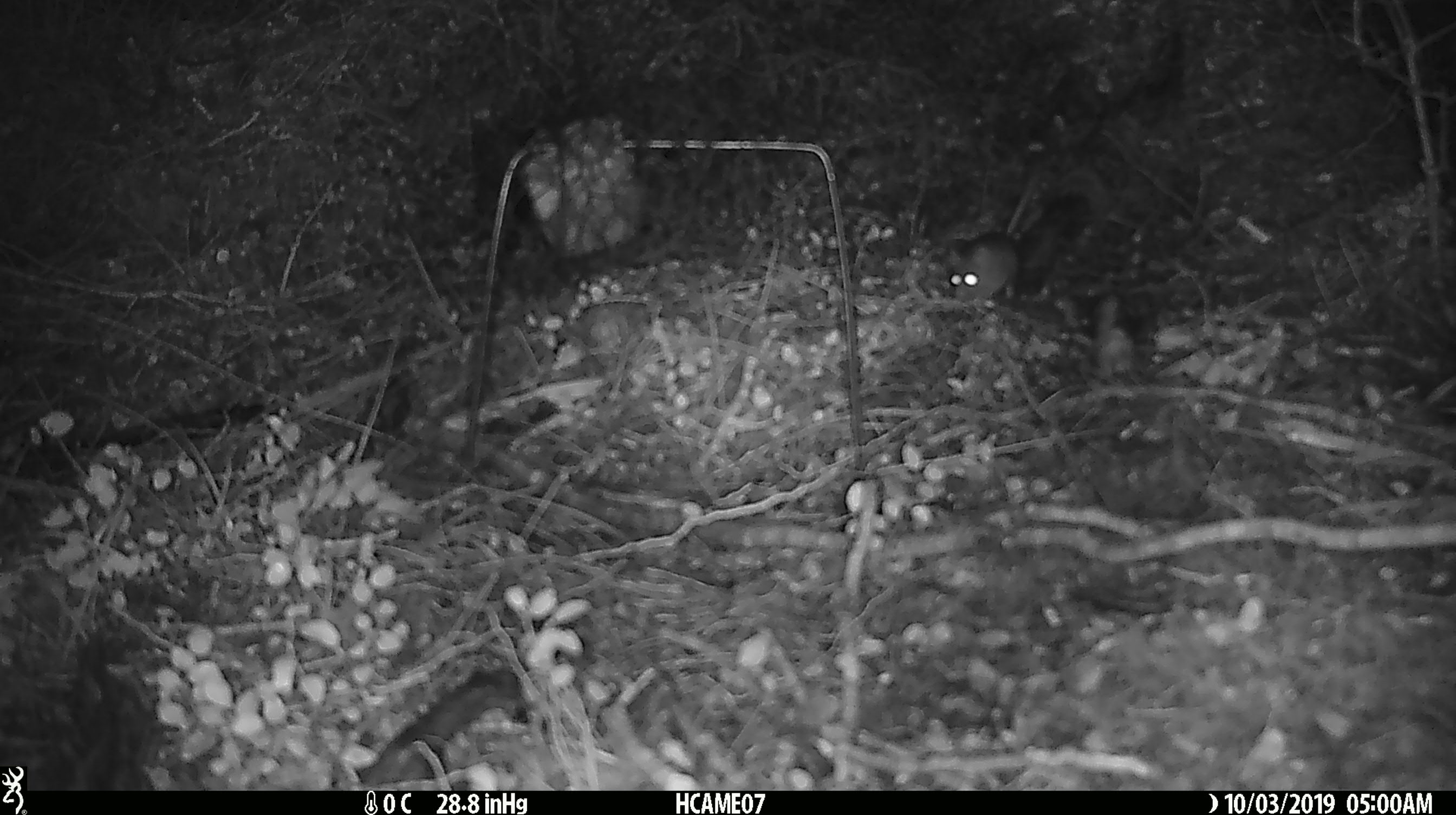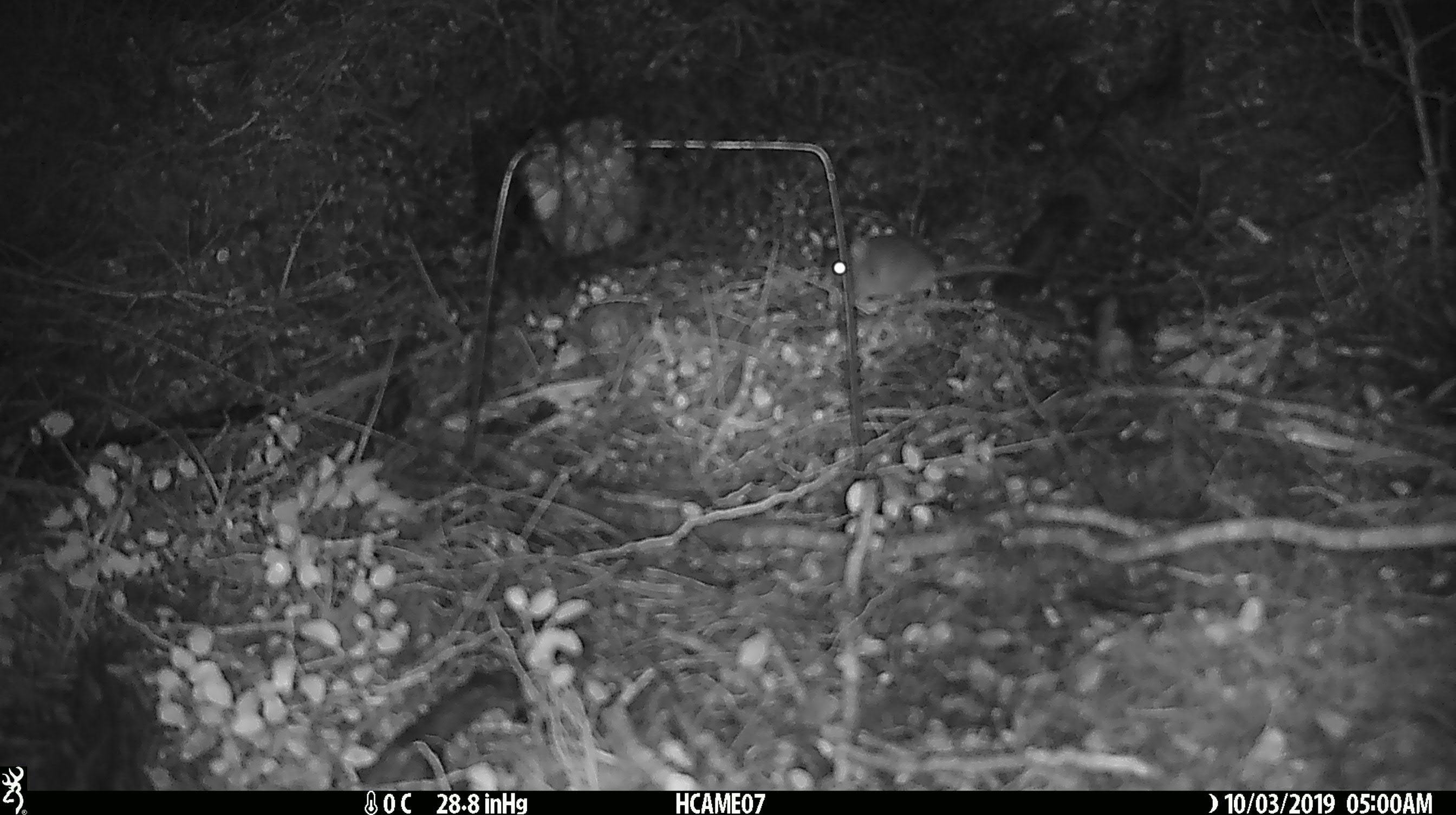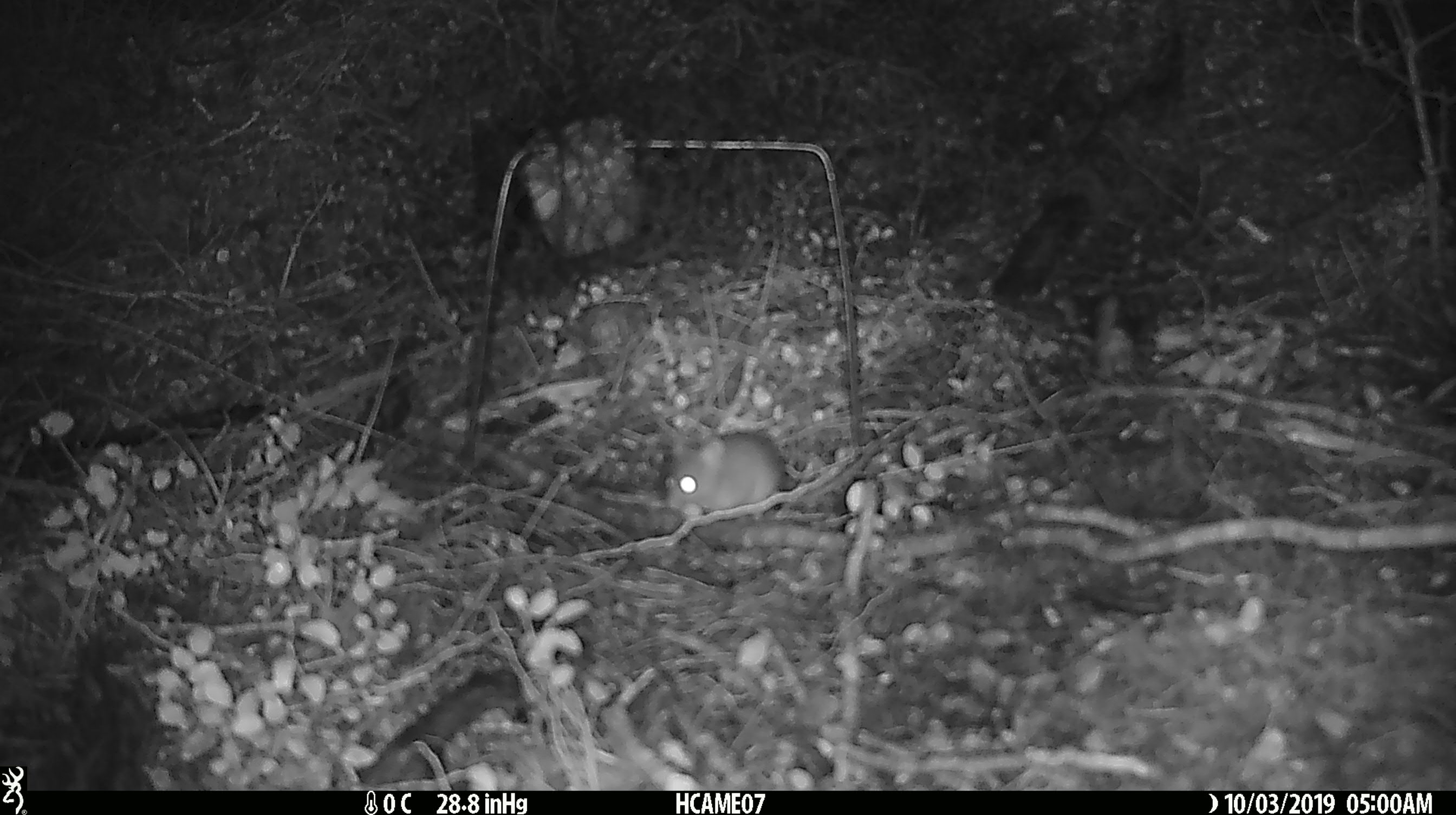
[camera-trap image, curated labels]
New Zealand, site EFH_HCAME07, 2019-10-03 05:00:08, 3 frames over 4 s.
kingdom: Animalia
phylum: Chordata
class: Mammalia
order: Rodentia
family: Muridae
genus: Mus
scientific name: Mus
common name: mouse